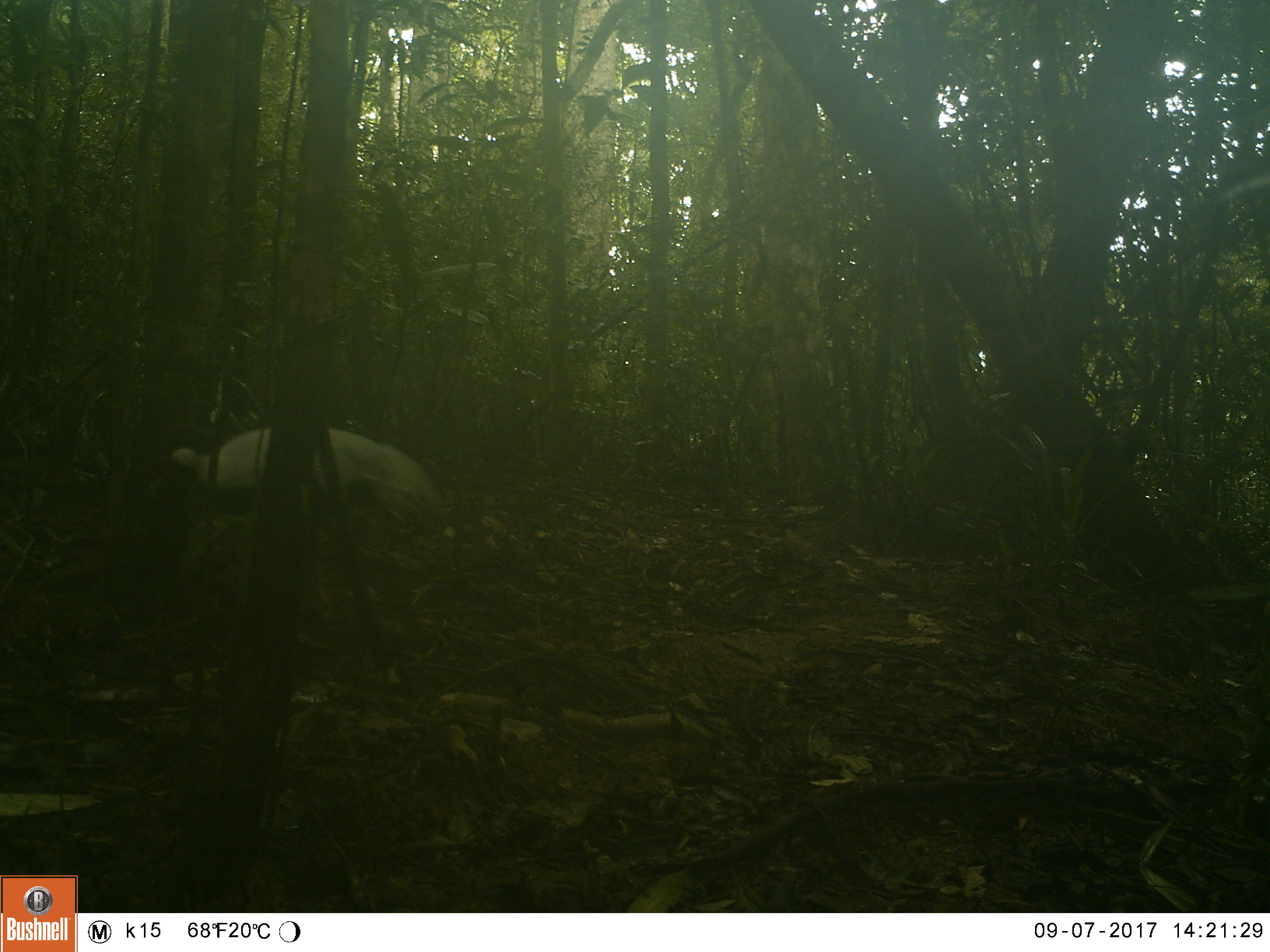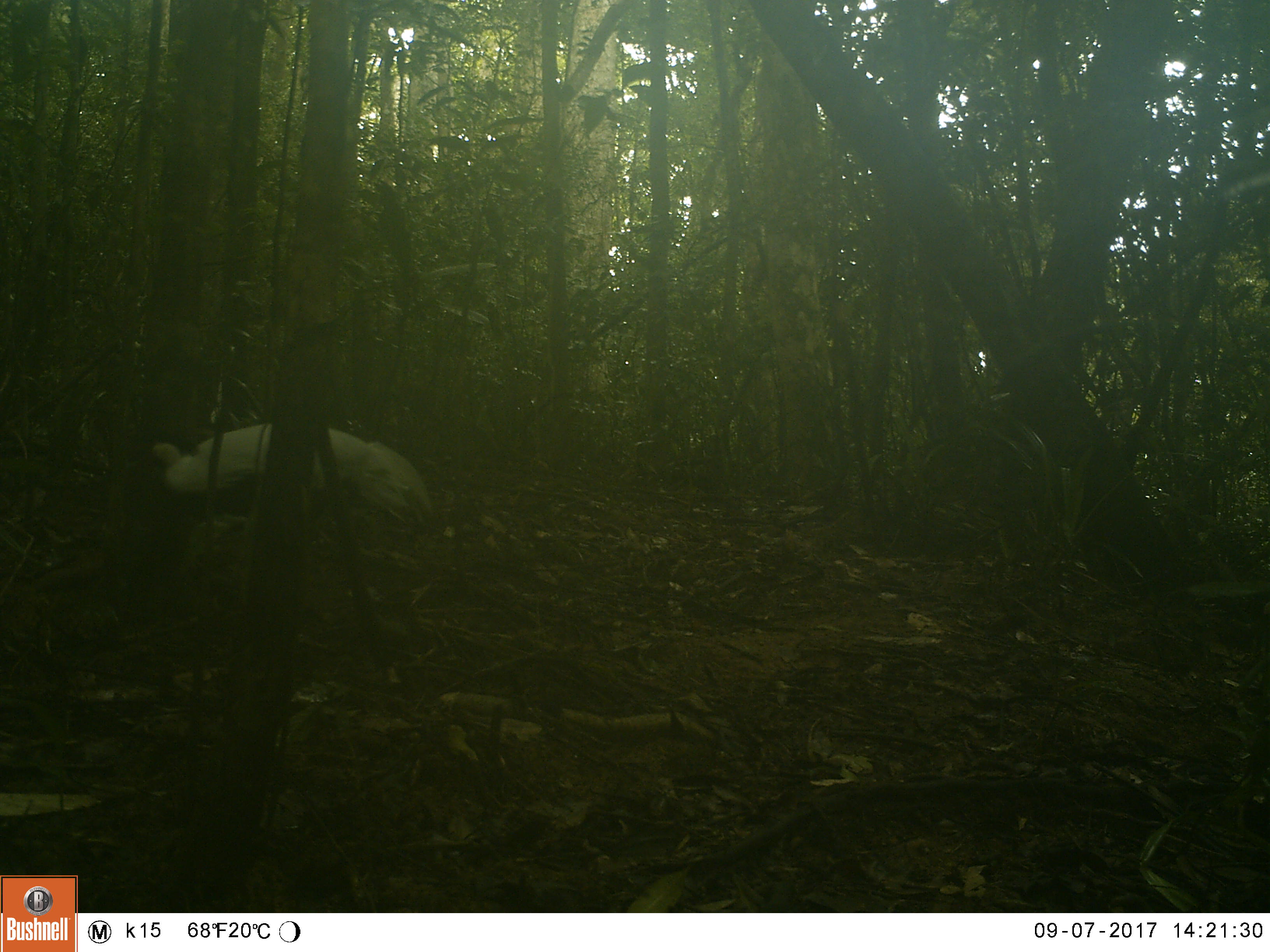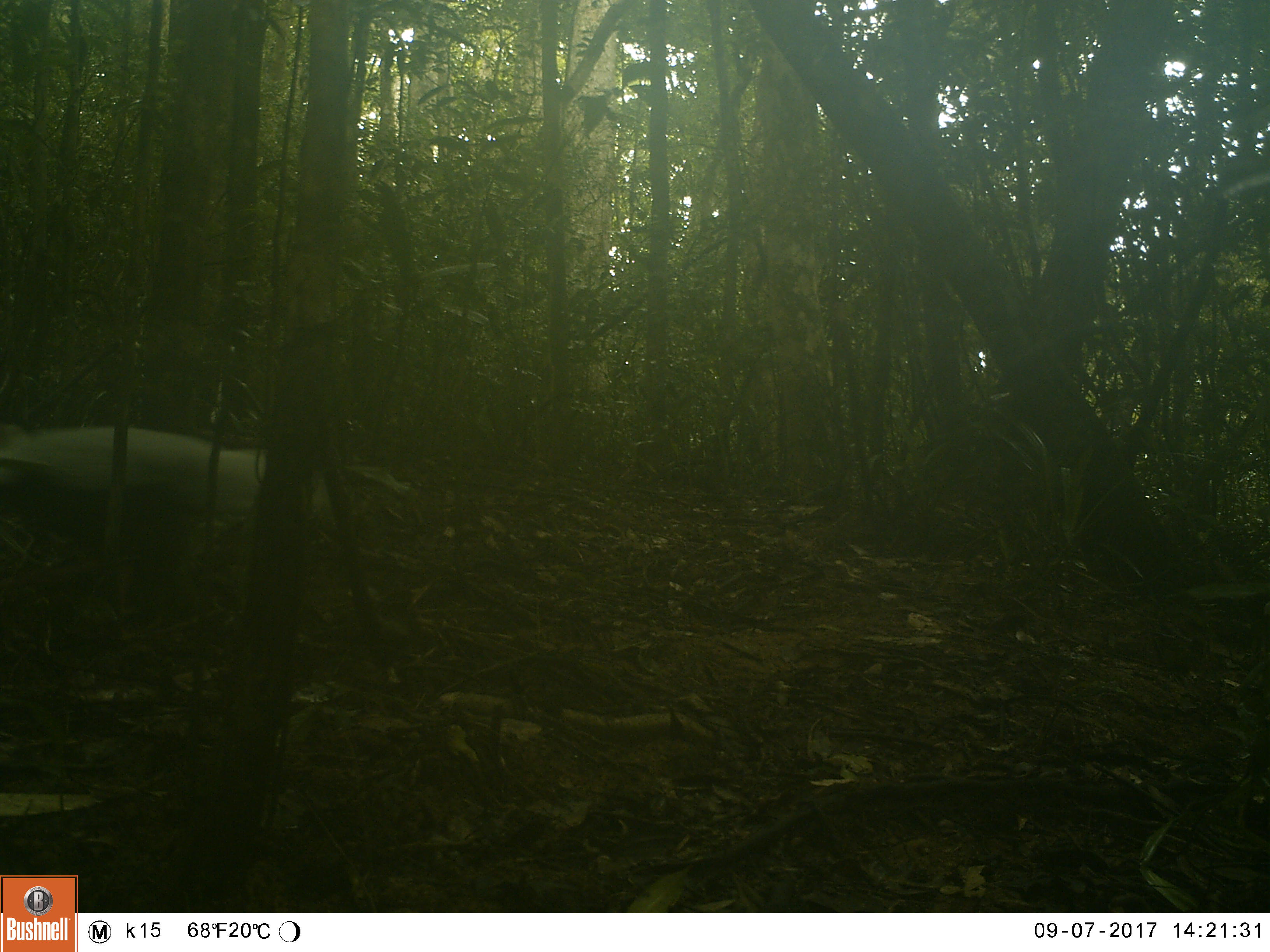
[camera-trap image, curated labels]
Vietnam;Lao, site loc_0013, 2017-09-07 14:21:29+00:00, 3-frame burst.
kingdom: Animalia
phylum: Chordata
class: Aves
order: Galliformes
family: Phasianidae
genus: Lophura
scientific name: Lophura nycthemera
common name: silver pheasant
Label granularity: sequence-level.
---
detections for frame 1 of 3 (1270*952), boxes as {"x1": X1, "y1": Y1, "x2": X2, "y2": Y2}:
silver pheasant: {"x1": 147, "y1": 426, "x2": 444, "y2": 624}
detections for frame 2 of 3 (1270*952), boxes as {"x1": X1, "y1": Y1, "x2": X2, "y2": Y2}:
silver pheasant: {"x1": 126, "y1": 422, "x2": 434, "y2": 620}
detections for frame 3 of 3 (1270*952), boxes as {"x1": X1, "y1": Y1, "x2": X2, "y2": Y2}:
silver pheasant: {"x1": 0, "y1": 420, "x2": 331, "y2": 609}